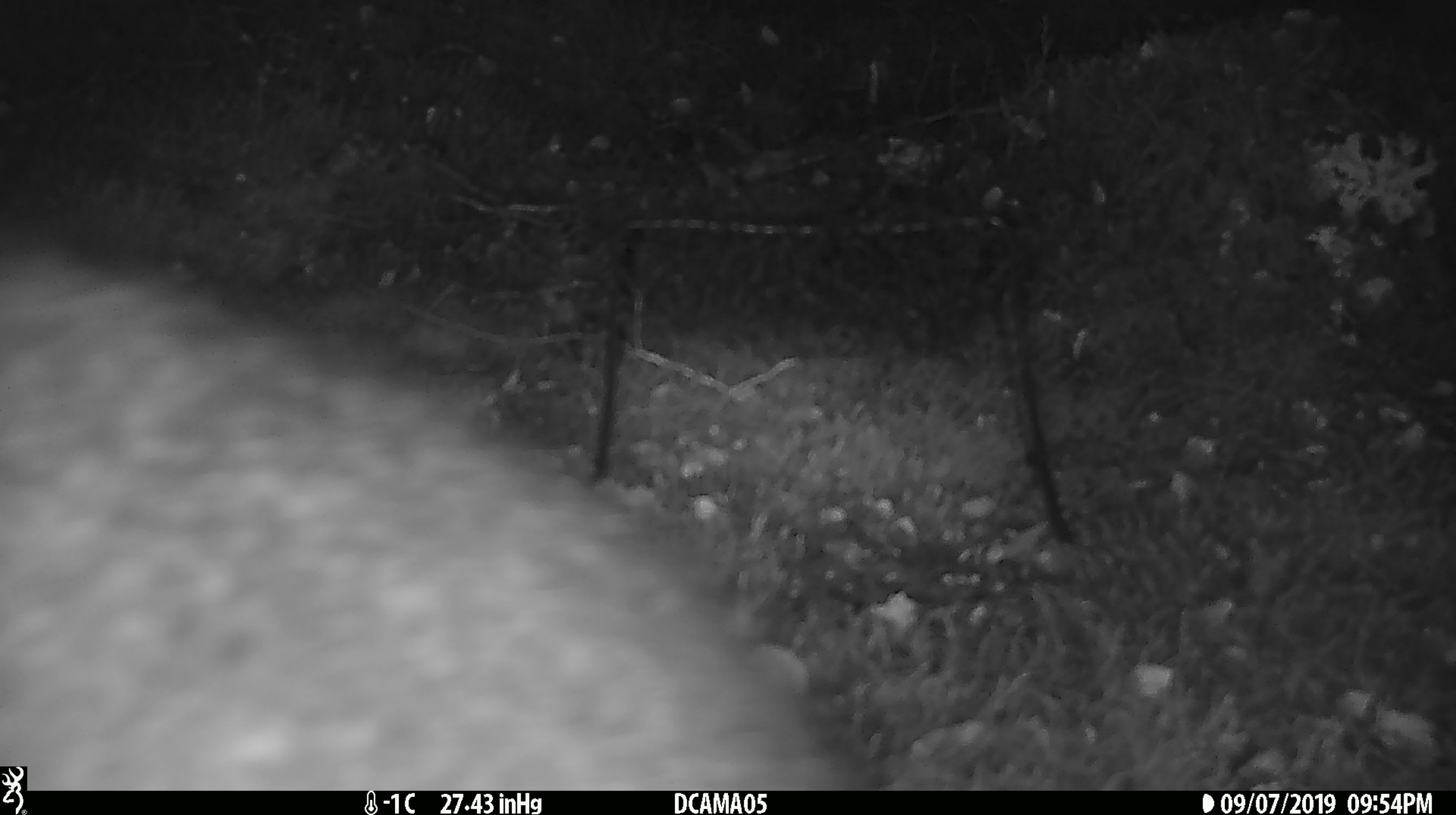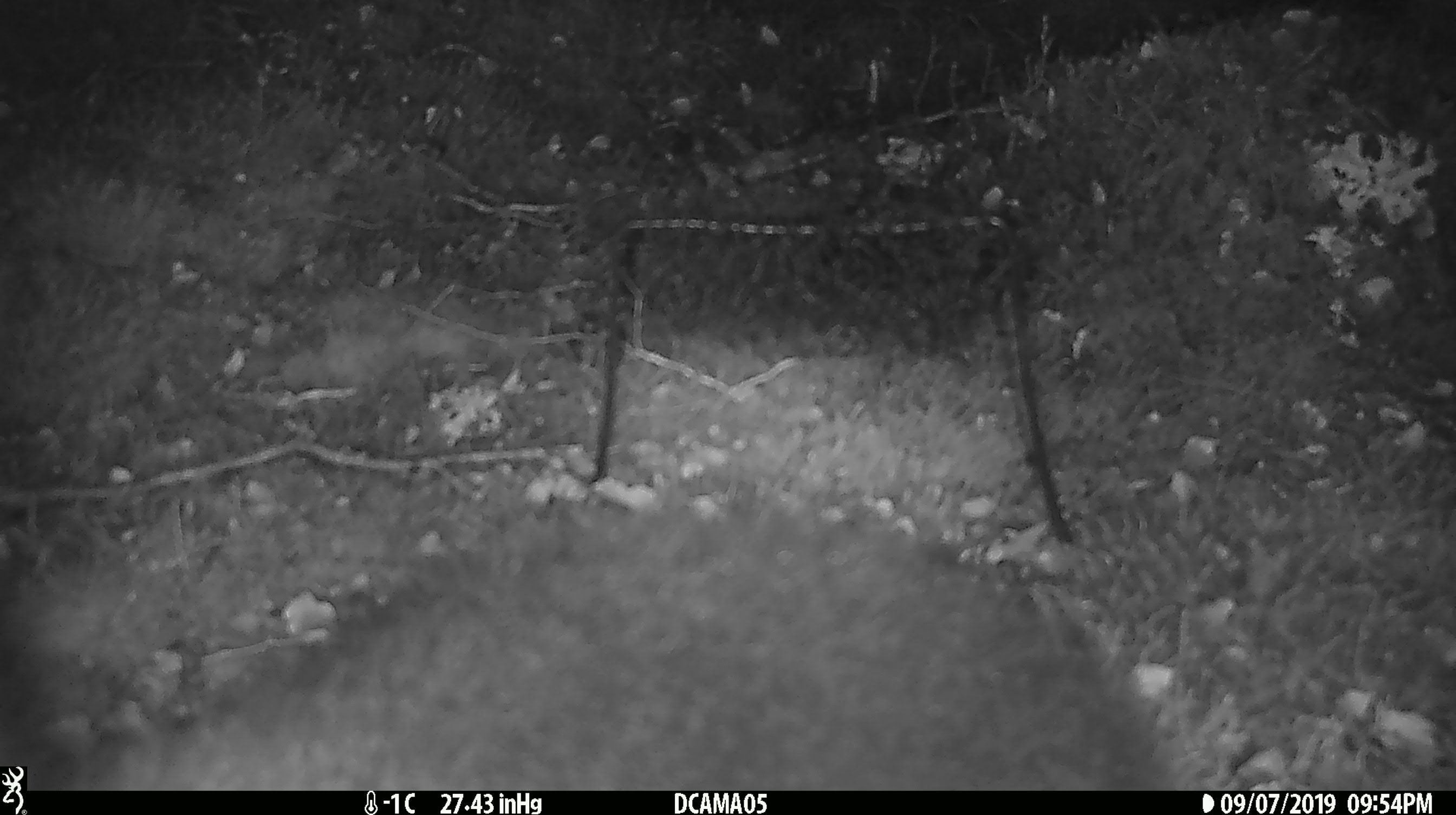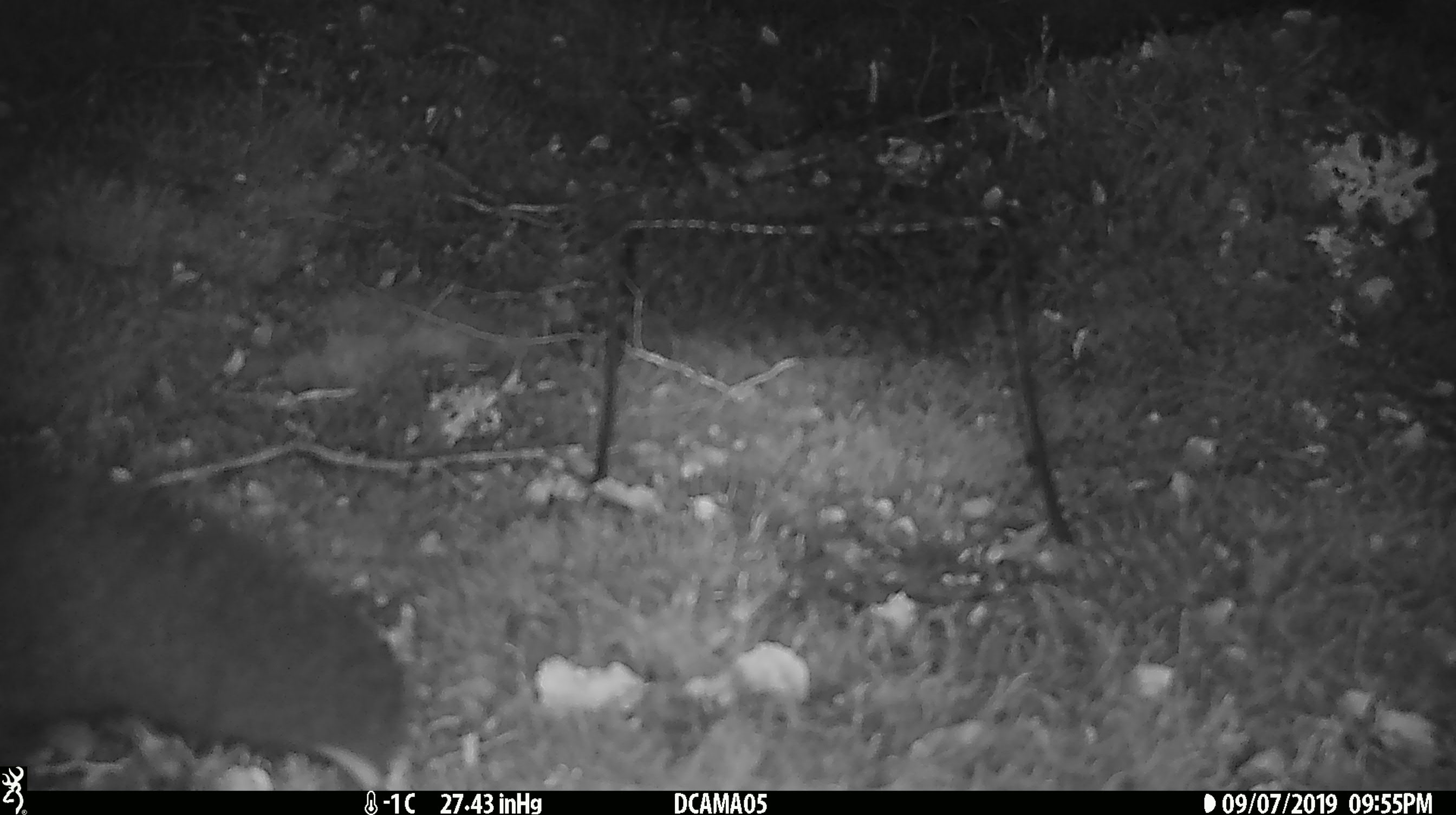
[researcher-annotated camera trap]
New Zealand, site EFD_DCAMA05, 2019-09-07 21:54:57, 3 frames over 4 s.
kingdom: Animalia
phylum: Chordata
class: Mammalia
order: Diprotodontia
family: Phalangeridae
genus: Trichosurus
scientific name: Trichosurus vulpecula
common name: common brushtail possum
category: possum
Possum (common brushtail possum) (Trichosurus vulpecula).